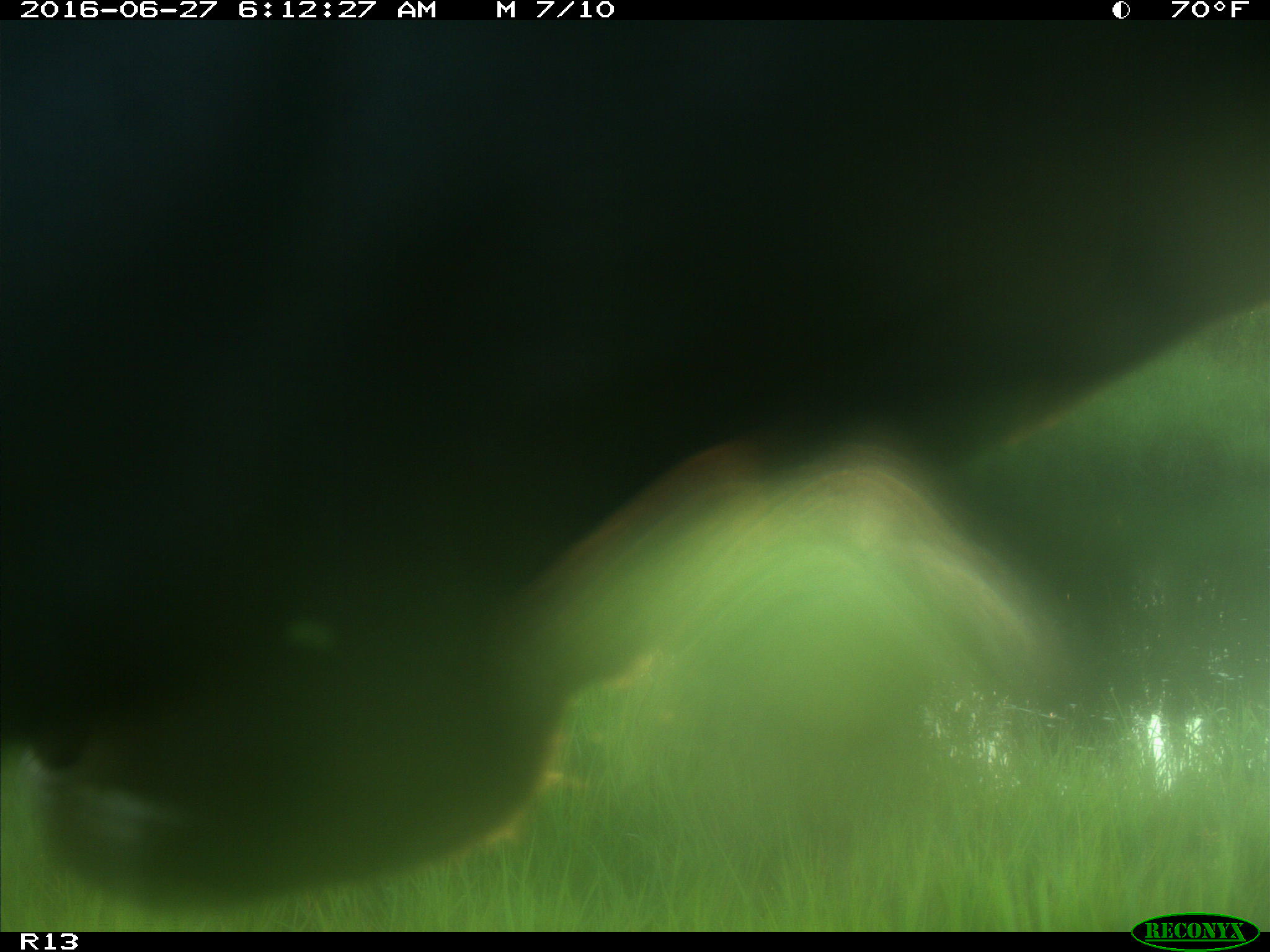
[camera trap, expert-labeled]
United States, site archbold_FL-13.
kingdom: Animalia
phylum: Chordata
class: Mammalia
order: Artiodactyla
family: Bovidae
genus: Bos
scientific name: Bos taurus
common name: domestic cow